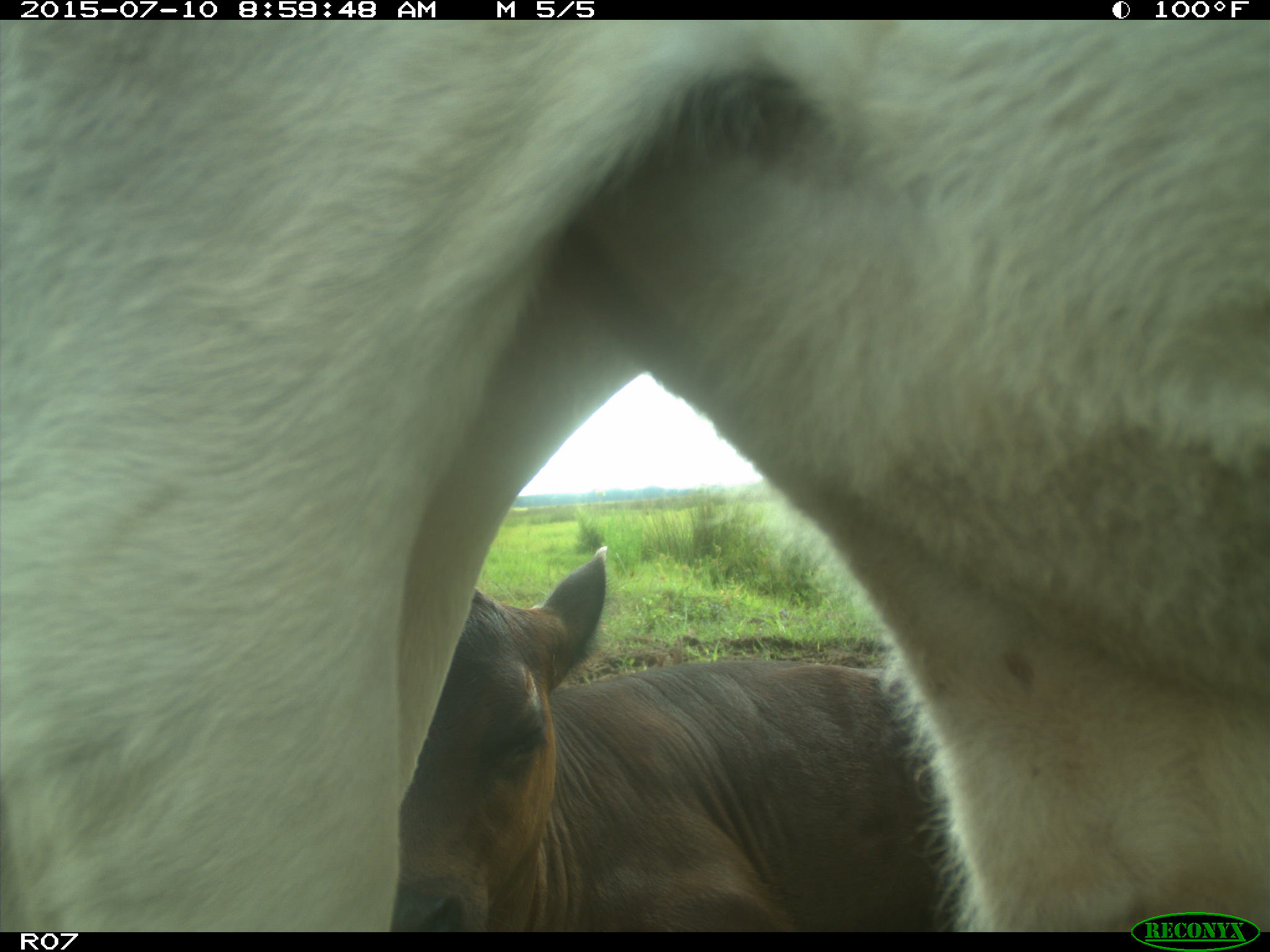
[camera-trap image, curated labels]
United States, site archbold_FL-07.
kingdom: Animalia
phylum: Chordata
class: Mammalia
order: Artiodactyla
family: Bovidae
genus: Bos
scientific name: Bos taurus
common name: domestic cow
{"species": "Bos taurus (domestic cow)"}